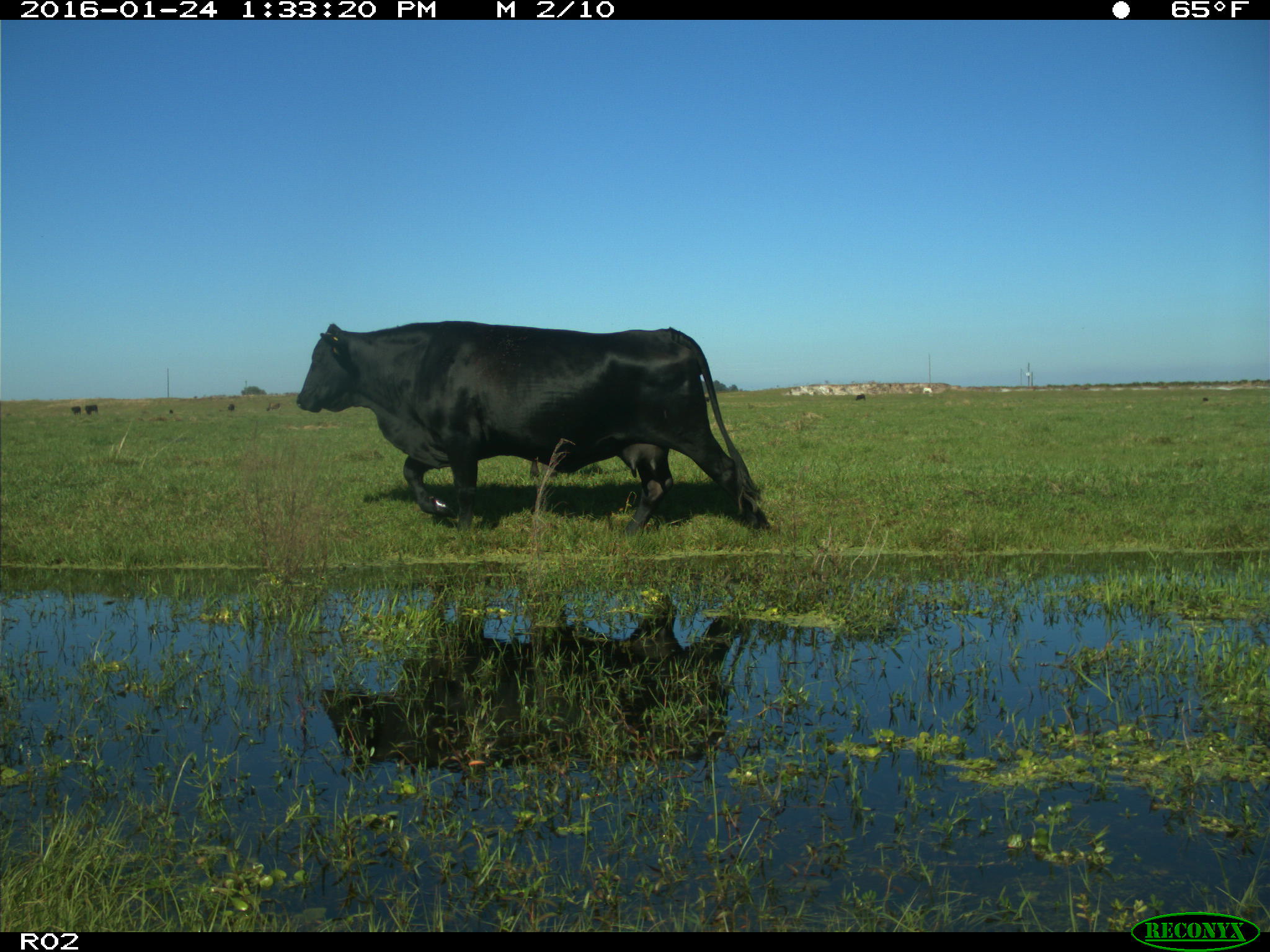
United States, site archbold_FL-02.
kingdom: Animalia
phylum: Chordata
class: Mammalia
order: Artiodactyla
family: Bovidae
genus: Bos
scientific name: Bos taurus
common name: domestic cow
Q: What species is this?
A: Bos taurus (domestic cow).